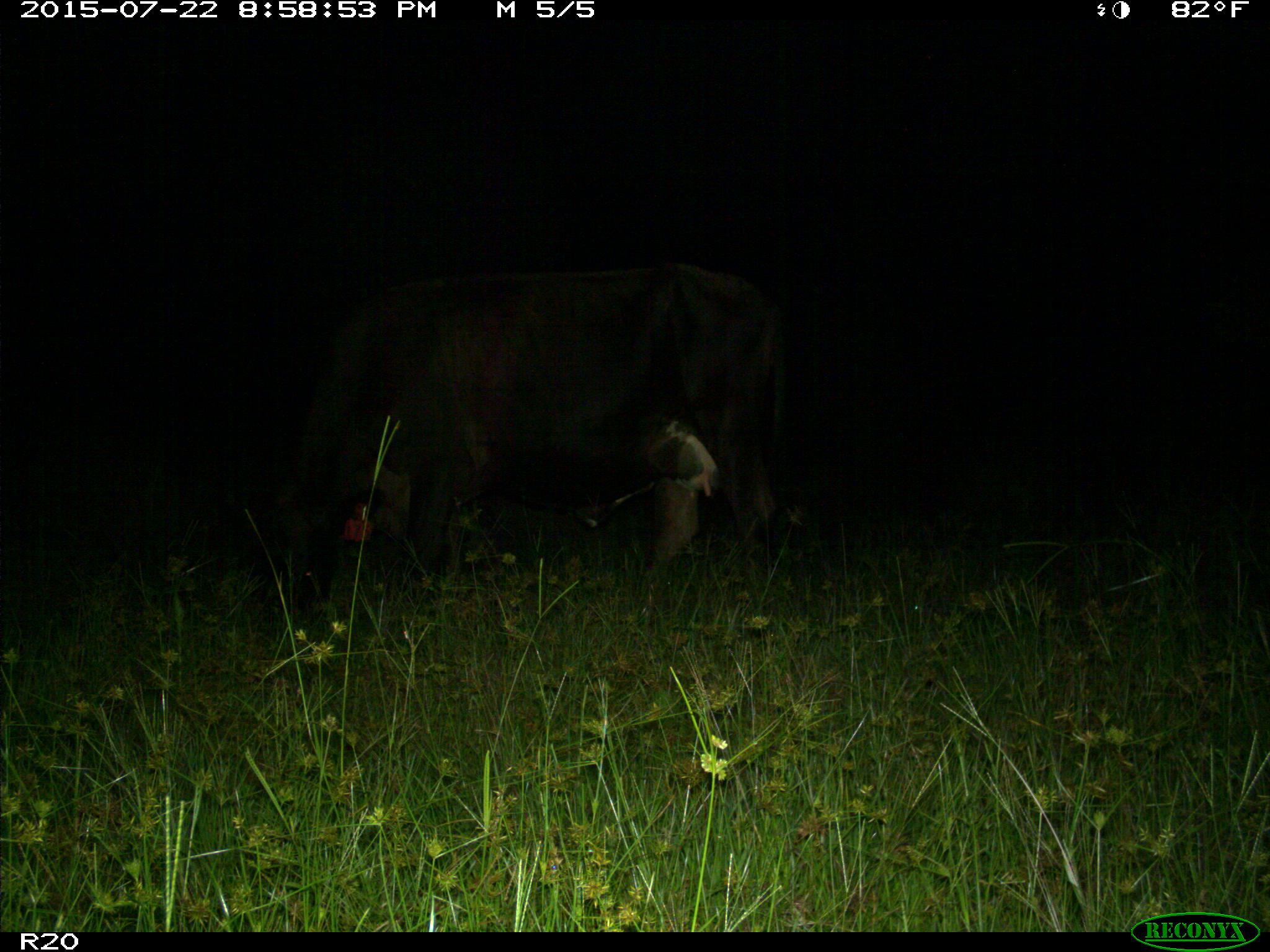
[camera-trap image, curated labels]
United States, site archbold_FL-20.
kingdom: Animalia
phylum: Chordata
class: Mammalia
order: Artiodactyla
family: Bovidae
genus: Bos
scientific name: Bos taurus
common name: domestic cow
Bos taurus (domestic cow).